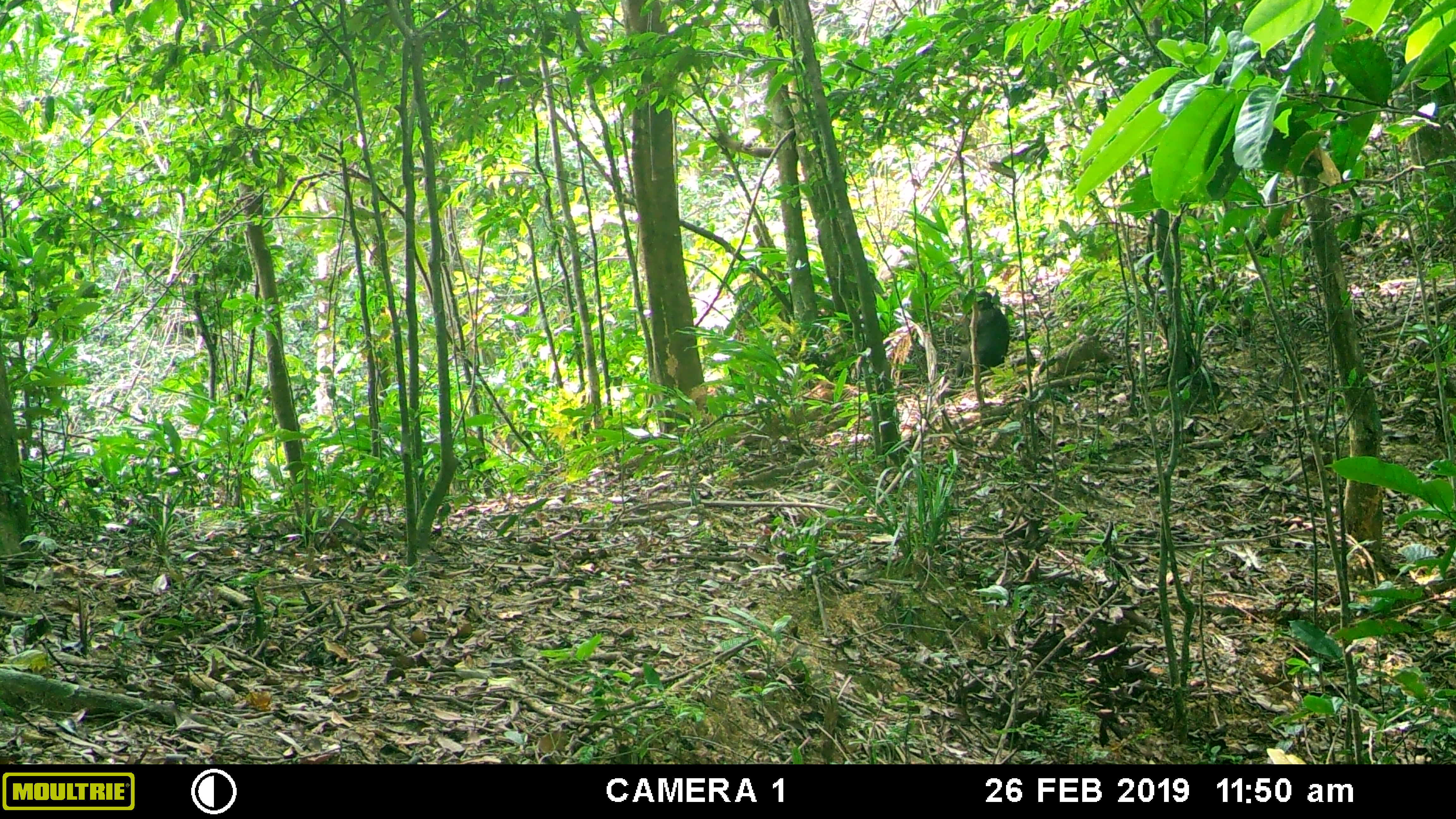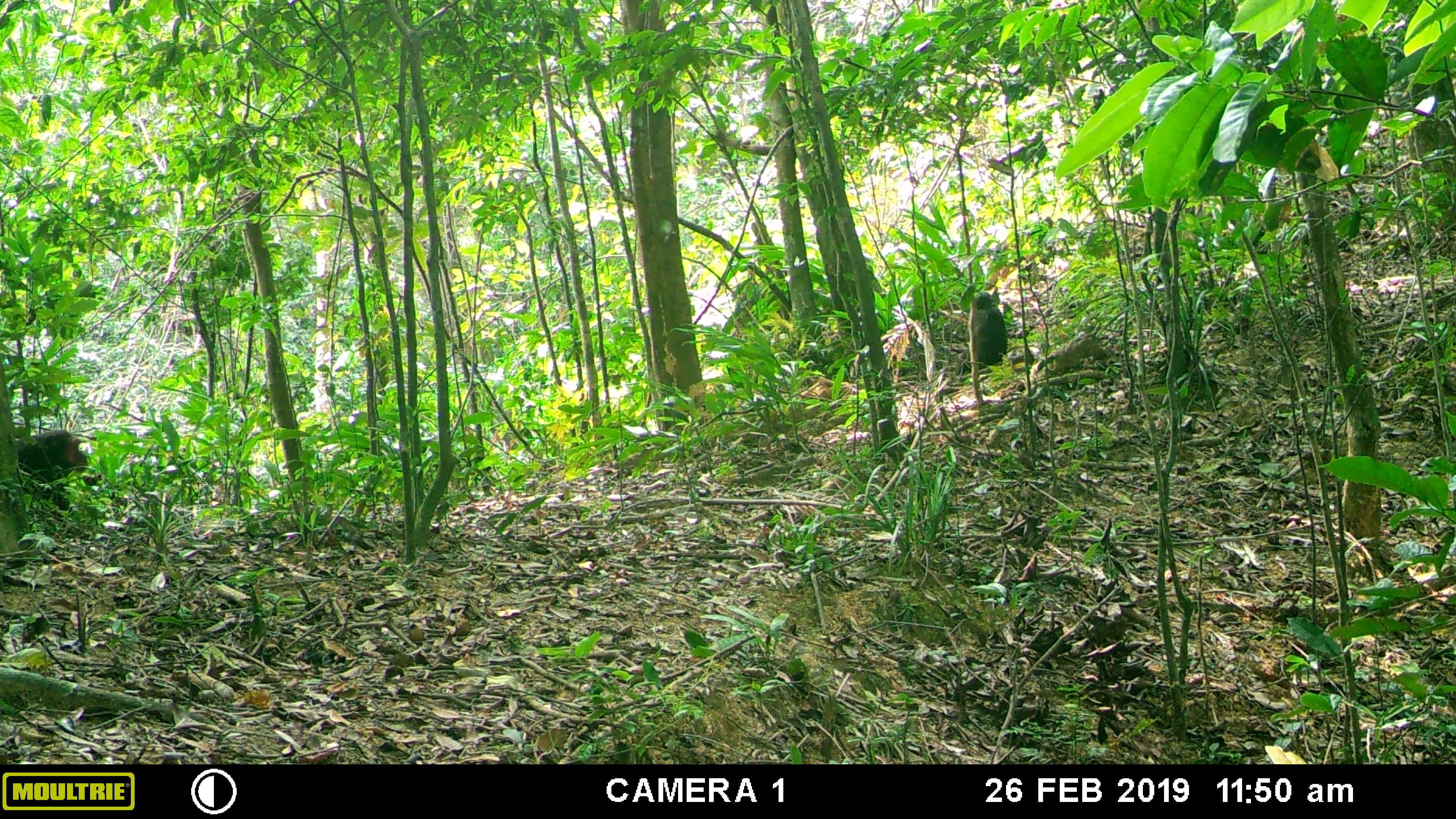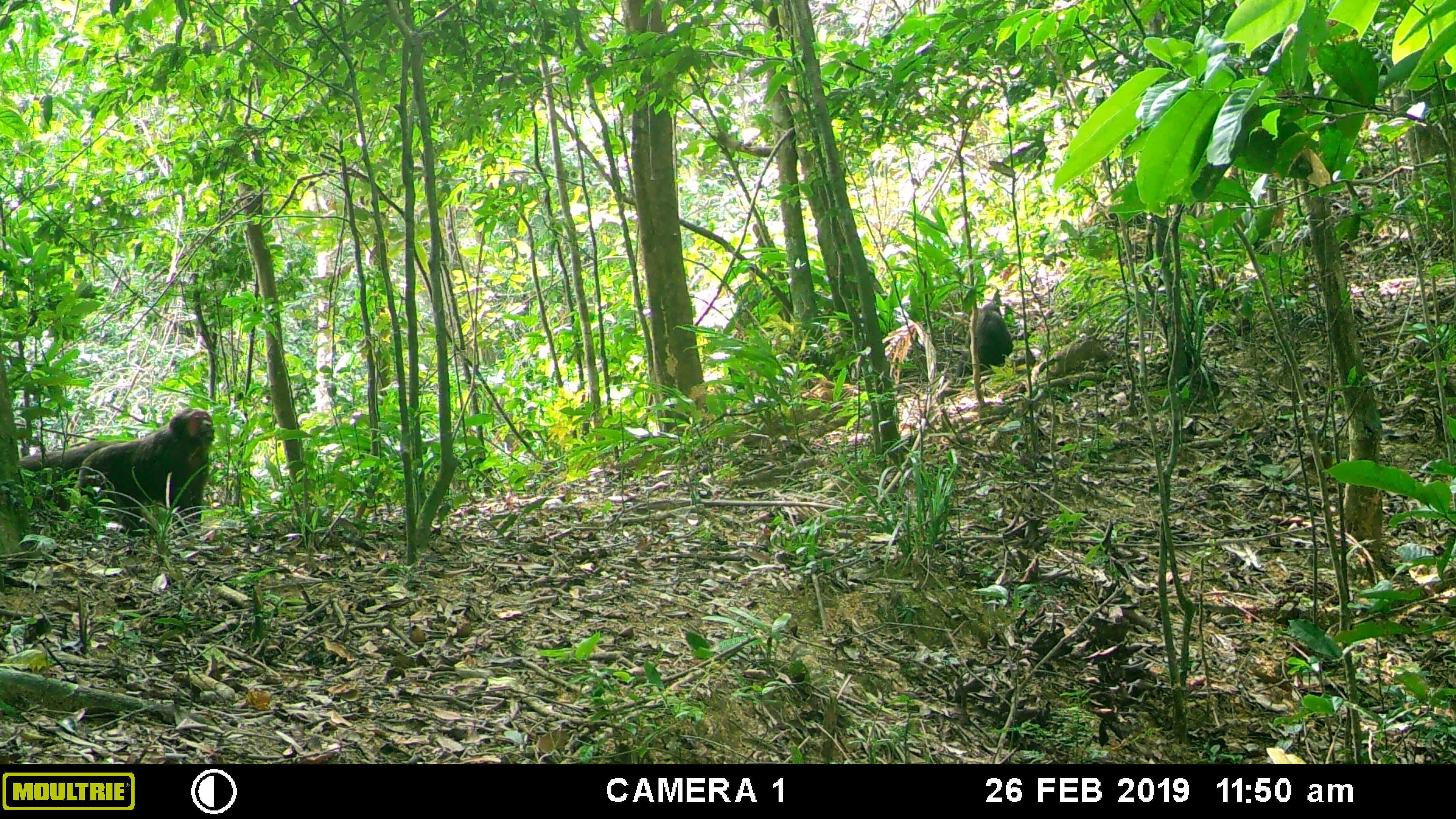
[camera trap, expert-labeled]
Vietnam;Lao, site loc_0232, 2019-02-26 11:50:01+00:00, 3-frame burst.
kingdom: Animalia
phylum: Chordata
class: Mammalia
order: Primates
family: Cercopithecidae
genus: Macaca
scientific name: Macaca arctoides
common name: stump-tailed macaque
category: stump tailed macaque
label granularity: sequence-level